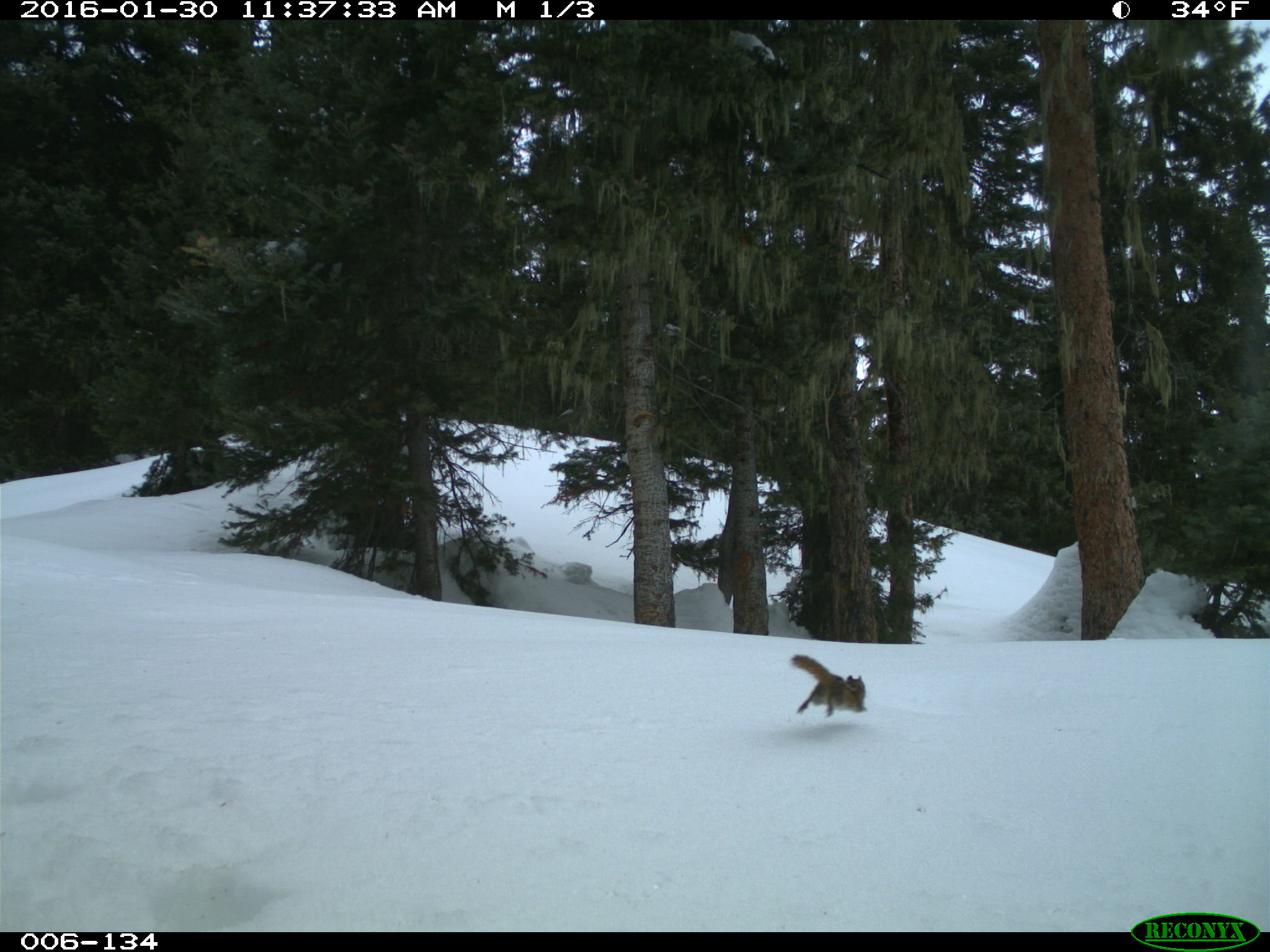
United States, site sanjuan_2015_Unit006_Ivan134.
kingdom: Animalia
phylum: Chordata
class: Mammalia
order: Rodentia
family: Sciuridae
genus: Tamias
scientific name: Tamias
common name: chipmunk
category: unidentified chipmunk